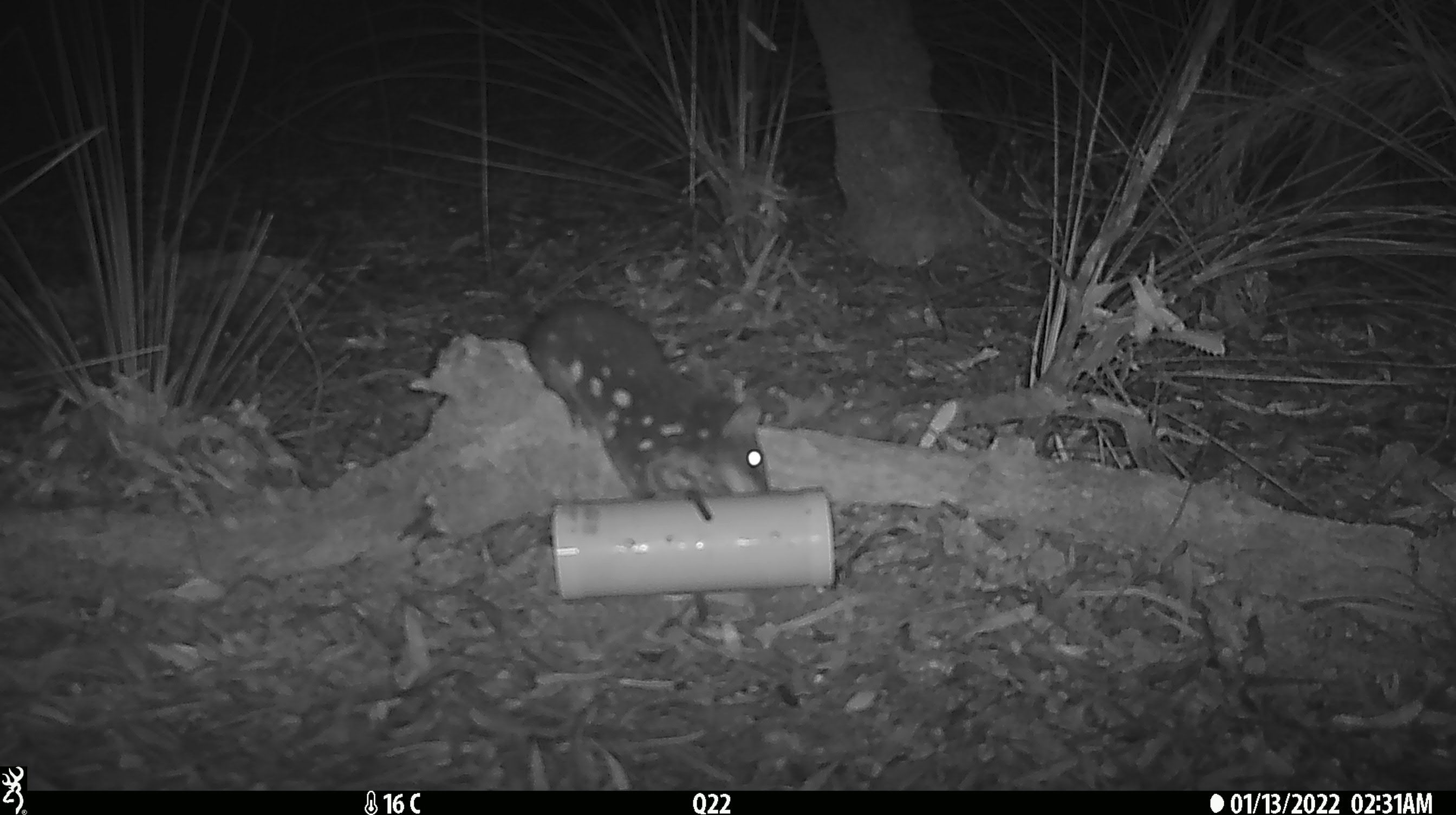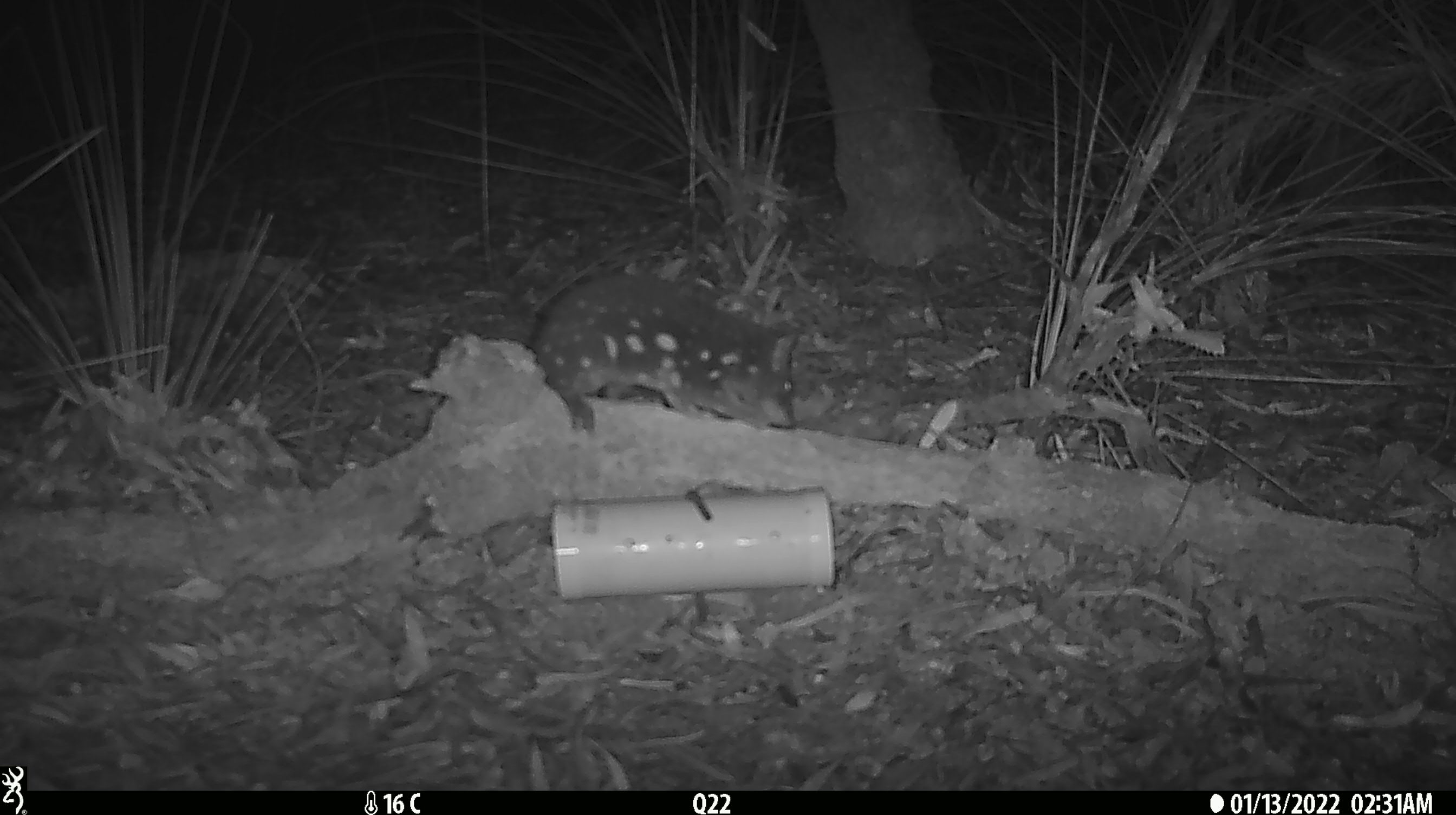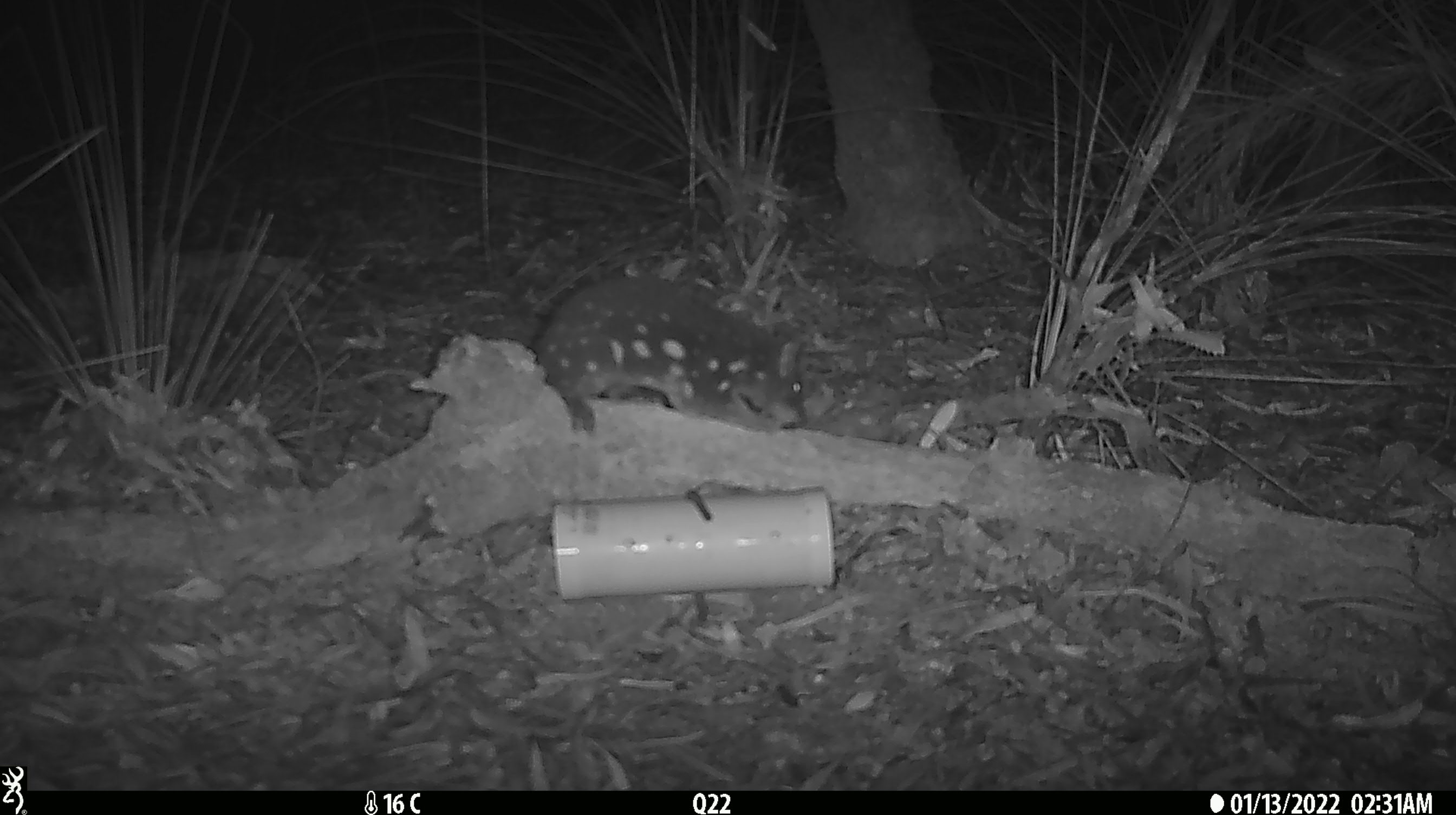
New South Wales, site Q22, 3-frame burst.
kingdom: Animalia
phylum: Chordata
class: Mammalia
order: Dasyuromorphia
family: Dasyuridae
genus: Dasyurus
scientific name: Dasyurus maculatus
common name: spotted-tailed quoll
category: quoll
Quoll (spotted-tailed quoll) (Dasyurus maculatus).